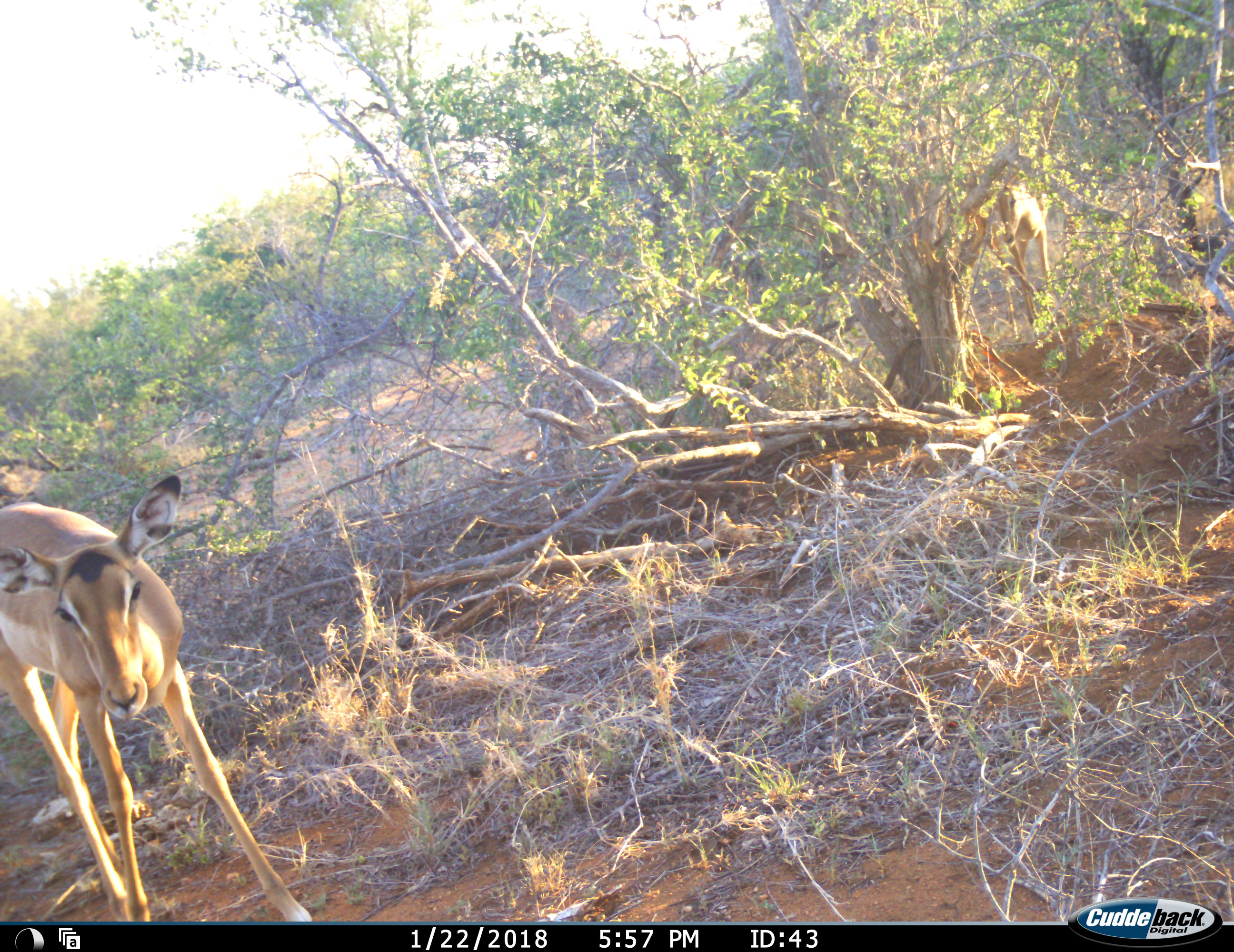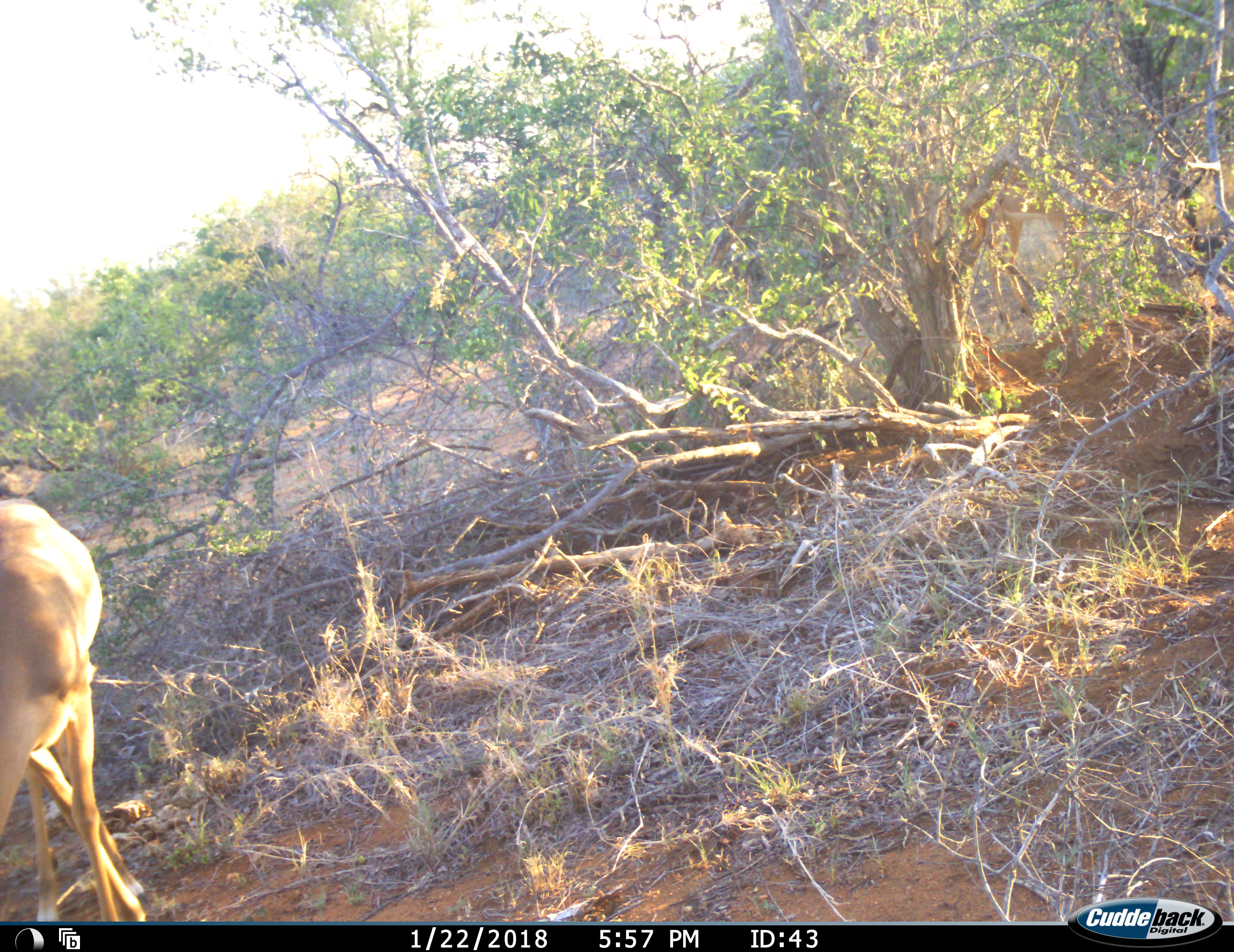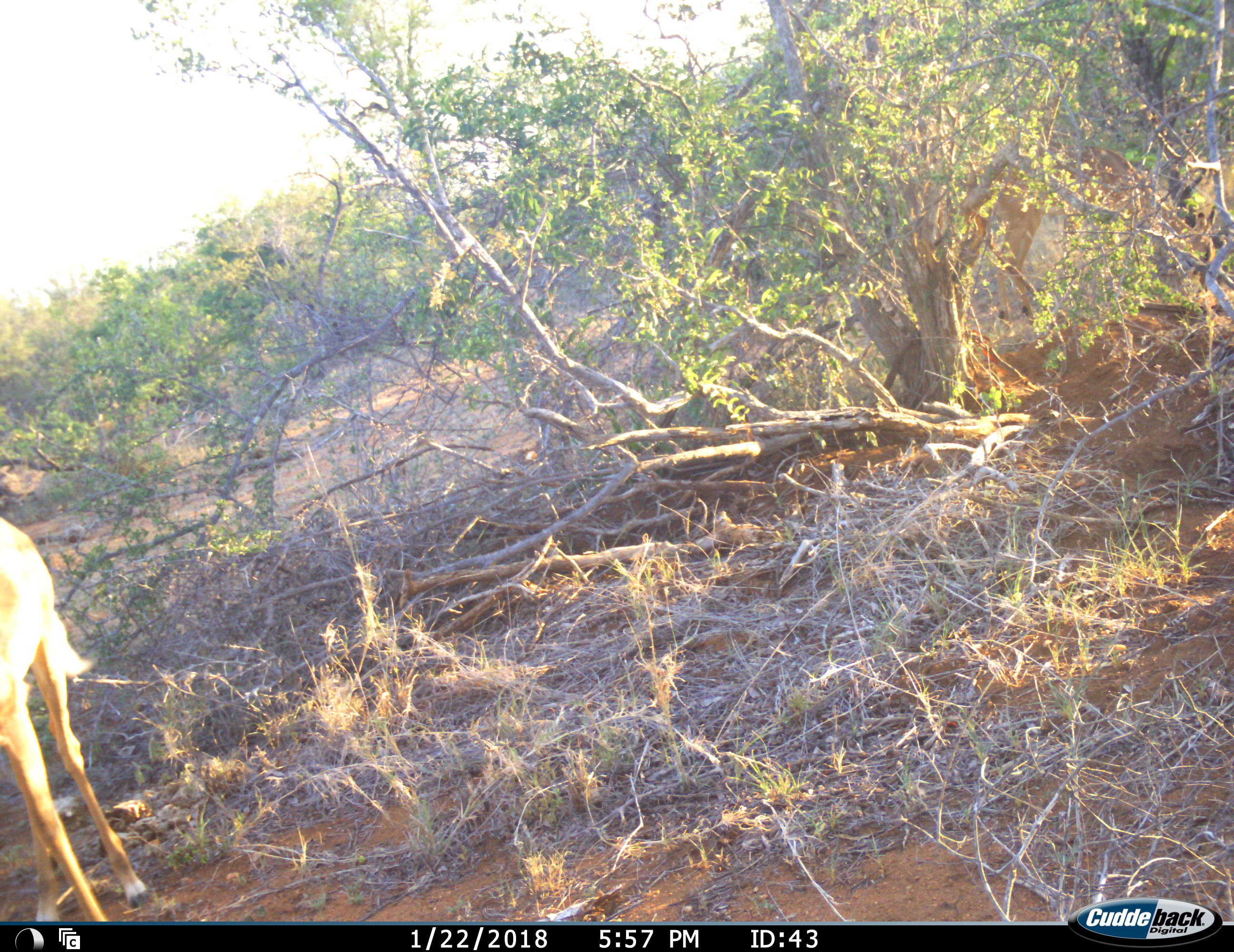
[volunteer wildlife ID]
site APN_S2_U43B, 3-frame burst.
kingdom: Animalia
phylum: Chordata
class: Mammalia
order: Artiodactyla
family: Bovidae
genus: Aepyceros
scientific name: Aepyceros melampus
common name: impala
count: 3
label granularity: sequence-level